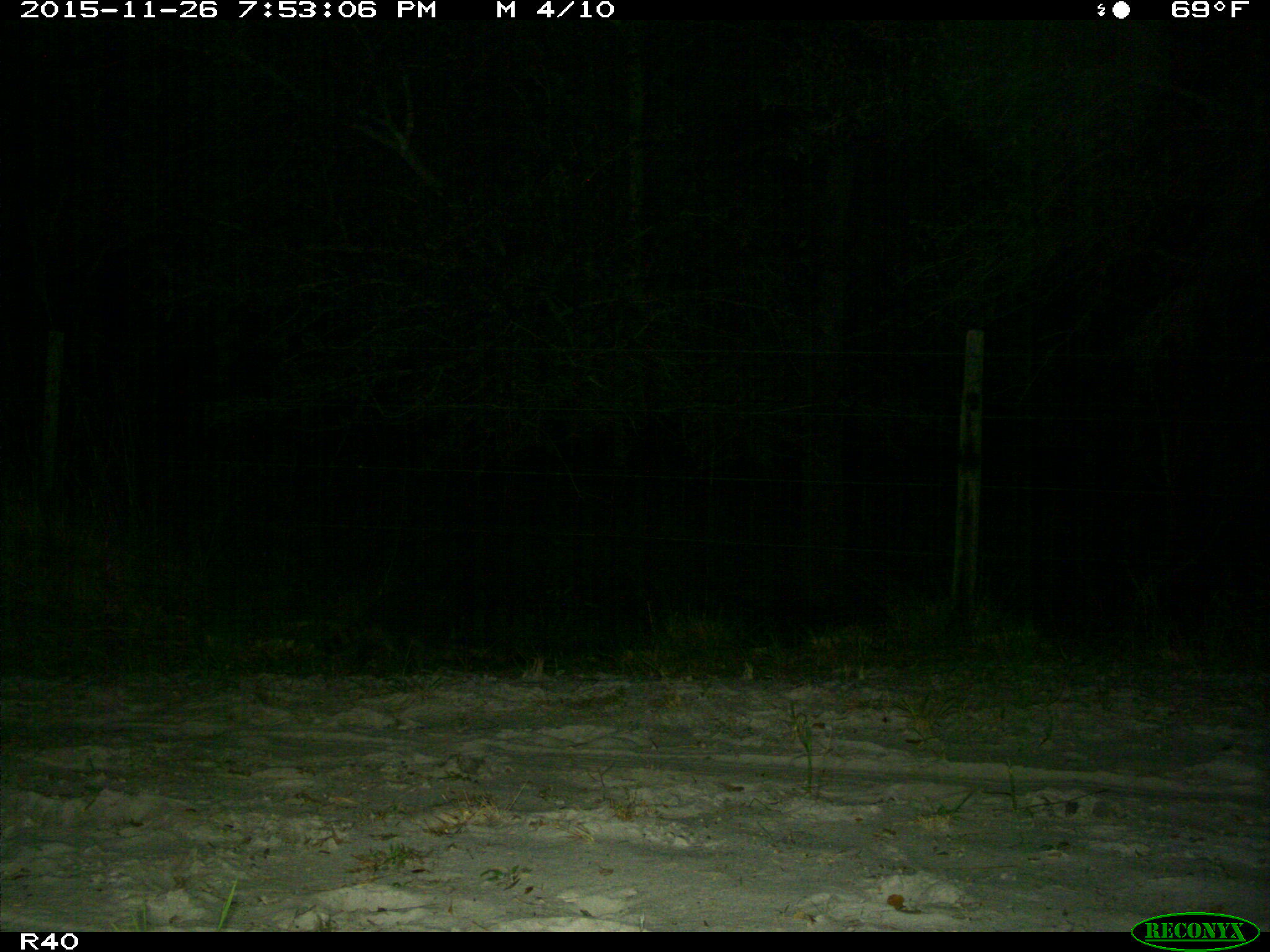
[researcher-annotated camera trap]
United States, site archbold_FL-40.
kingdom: Animalia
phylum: Chordata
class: Mammalia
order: Cingulata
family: Dasypodidae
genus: Dasypus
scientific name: Dasypus novemcinctus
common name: nine-banded armadillo